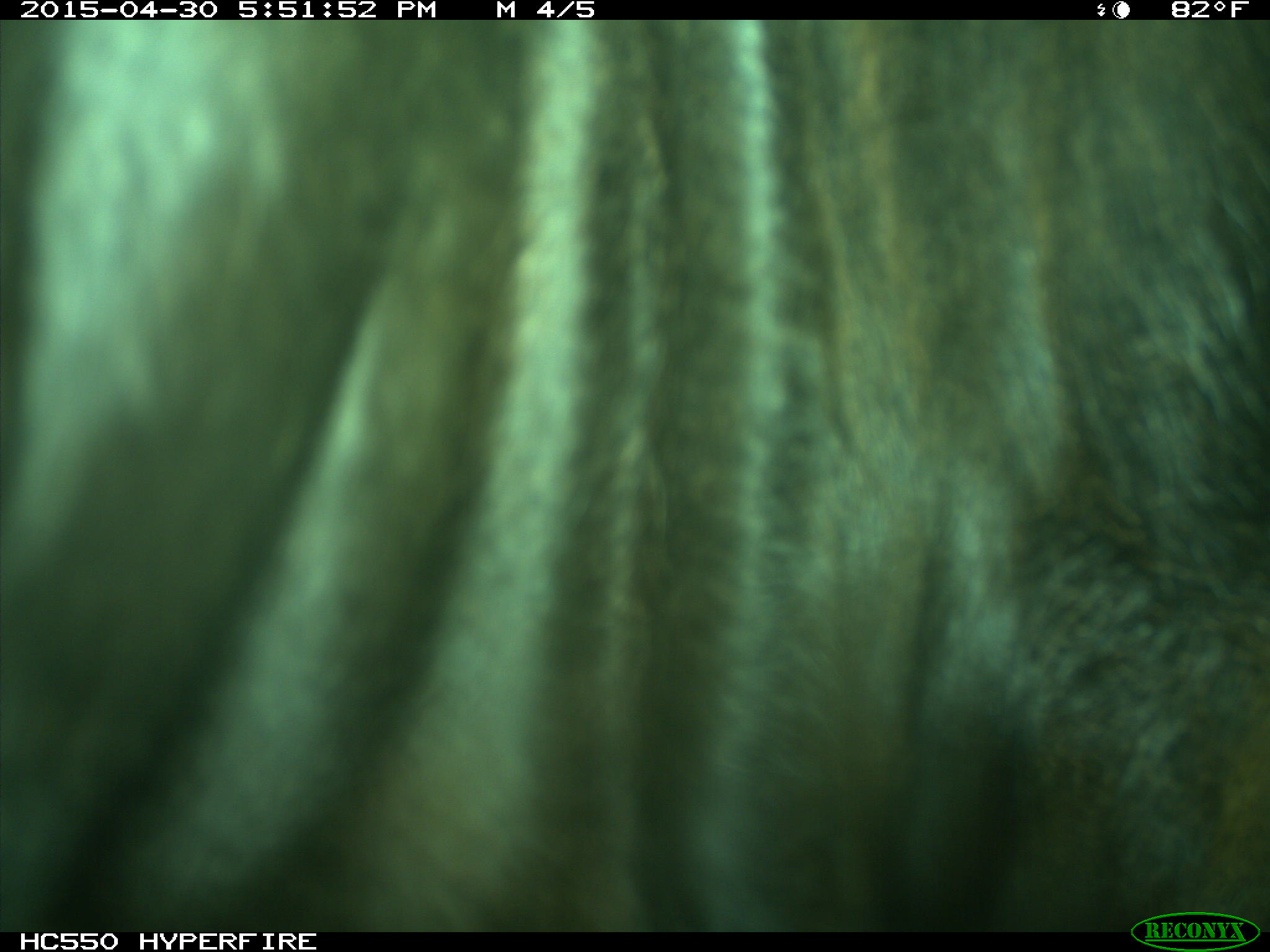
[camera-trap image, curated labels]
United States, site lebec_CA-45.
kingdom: Animalia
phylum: Chordata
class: Mammalia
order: Artiodactyla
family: Bovidae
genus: Bos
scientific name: Bos taurus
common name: domestic cow